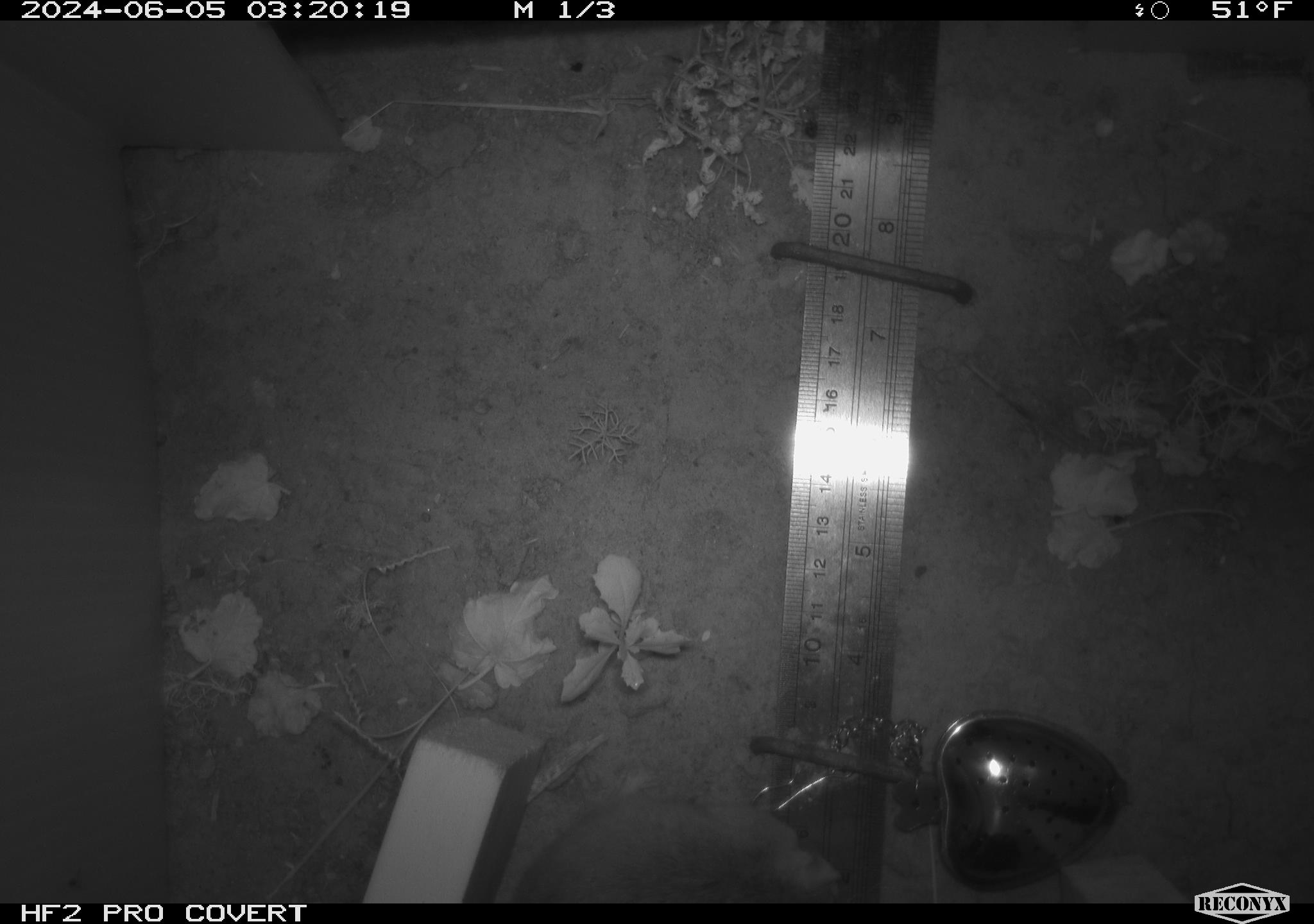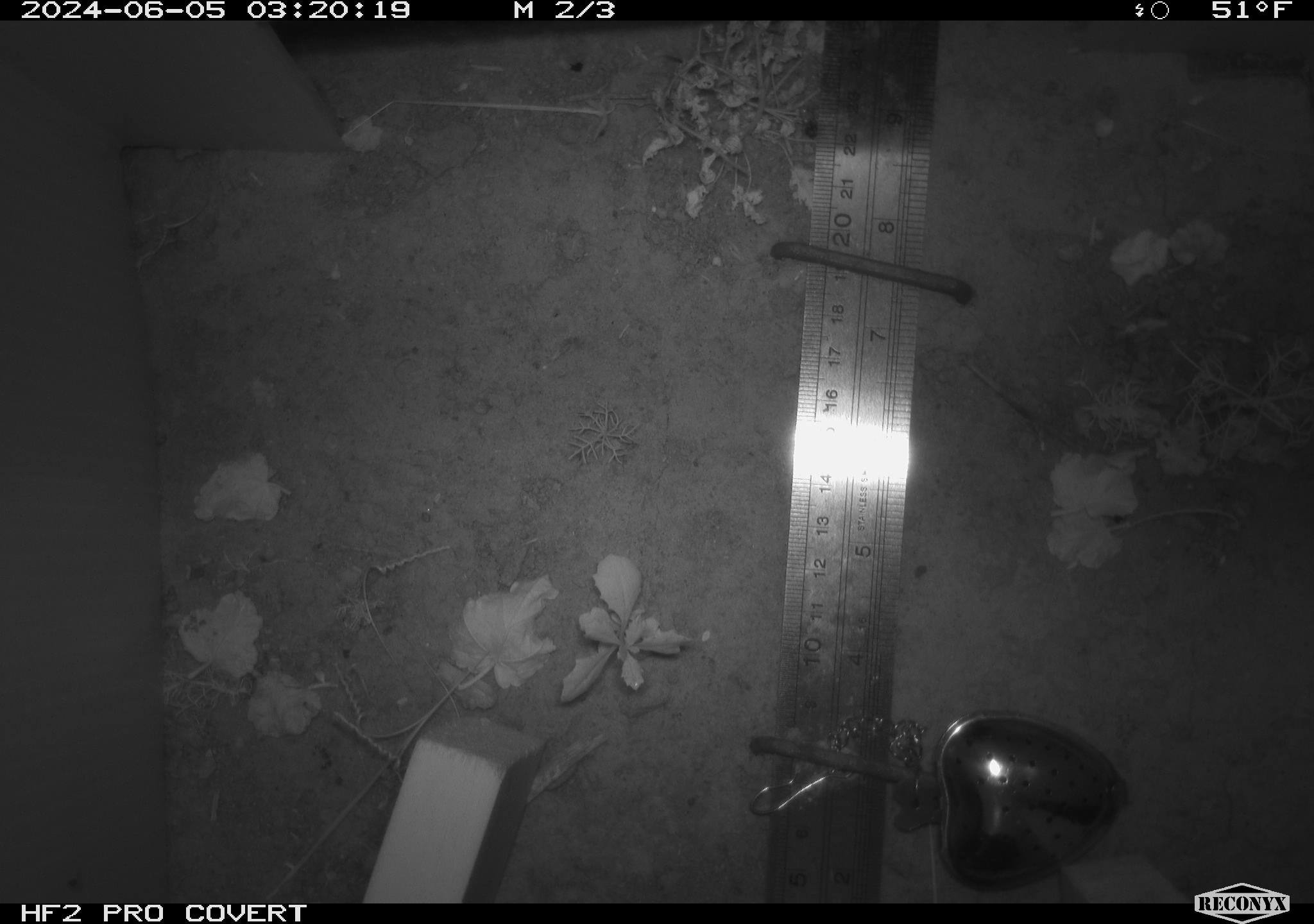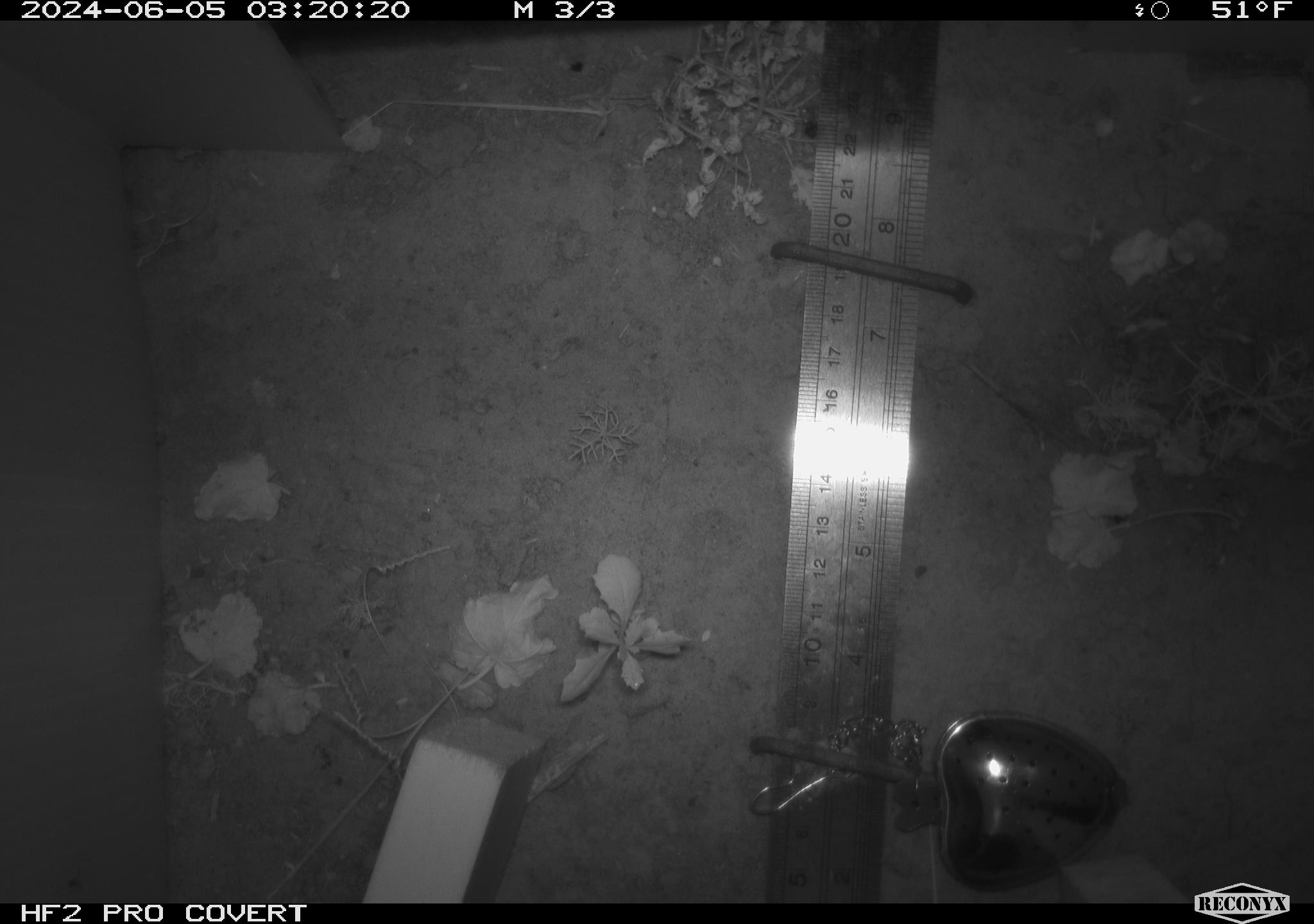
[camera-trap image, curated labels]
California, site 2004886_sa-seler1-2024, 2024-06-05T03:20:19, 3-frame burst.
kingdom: Animalia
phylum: Chordata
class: Mammalia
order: Rodentia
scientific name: Rodentia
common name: mouse species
Mouse species (Rodentia).